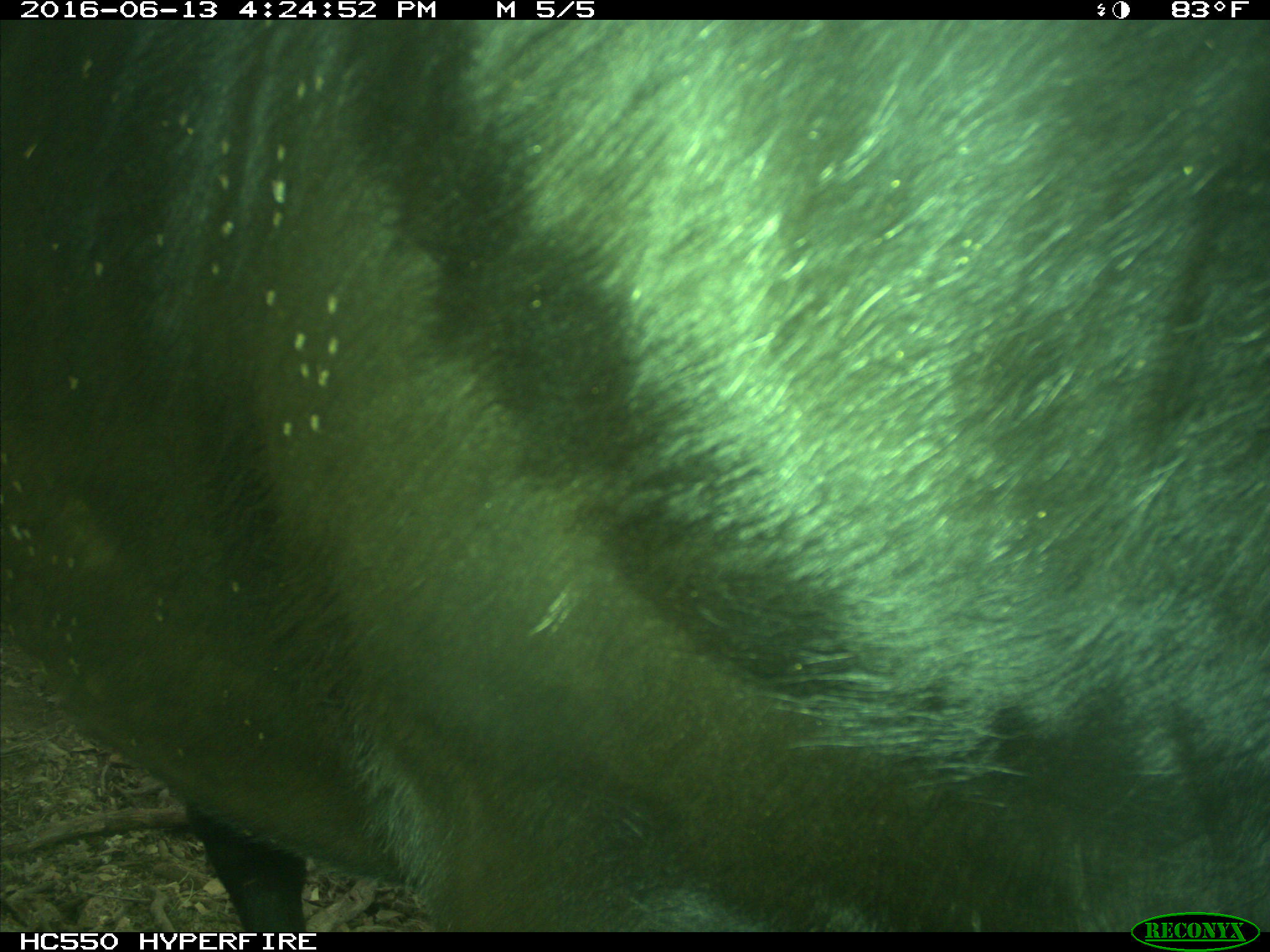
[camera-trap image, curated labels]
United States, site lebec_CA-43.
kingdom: Animalia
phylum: Chordata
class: Mammalia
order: Artiodactyla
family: Bovidae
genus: Bos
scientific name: Bos taurus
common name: domestic cow